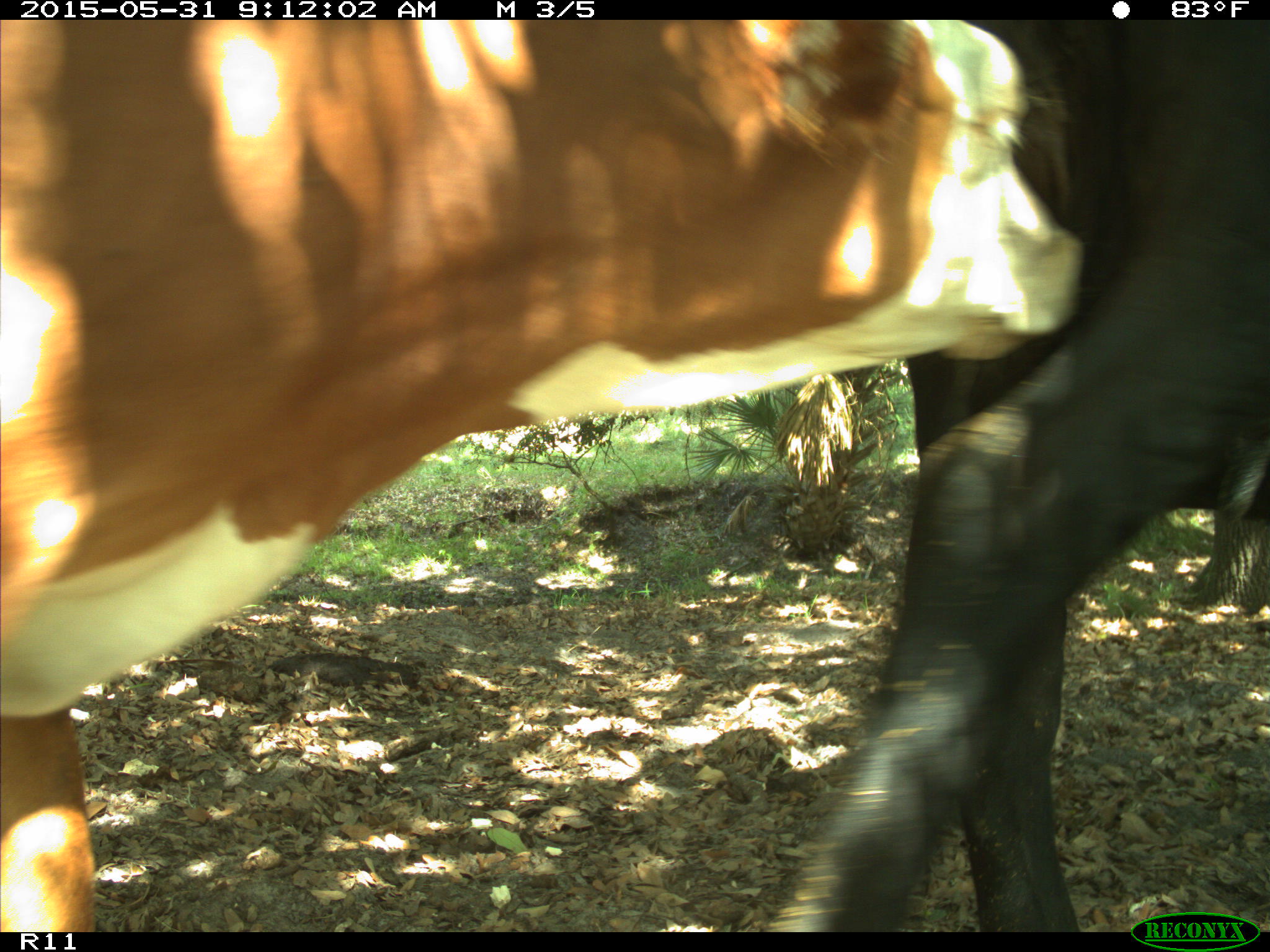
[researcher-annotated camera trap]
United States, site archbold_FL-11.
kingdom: Animalia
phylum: Chordata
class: Mammalia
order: Artiodactyla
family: Bovidae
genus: Bos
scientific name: Bos taurus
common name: domestic cow